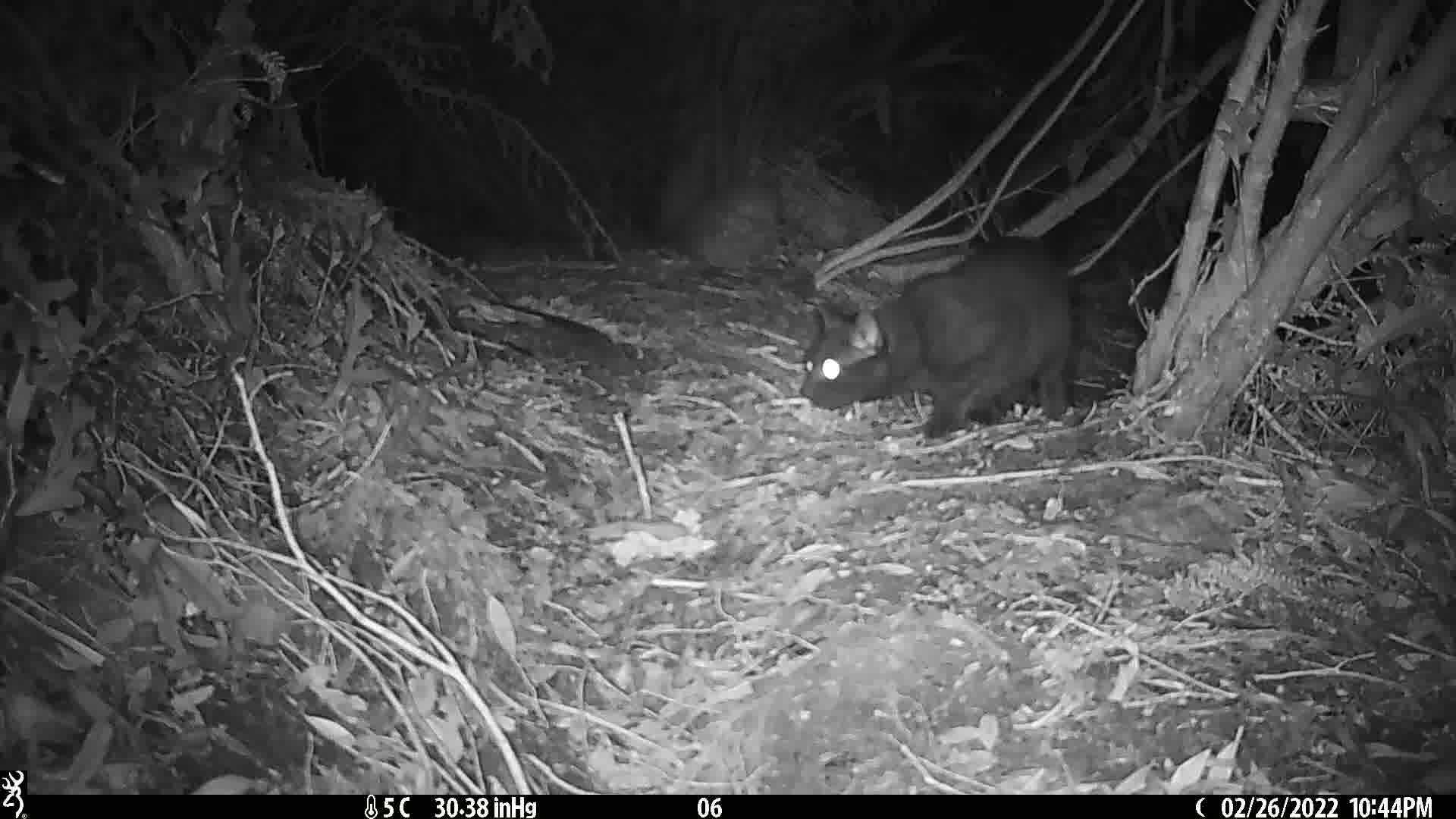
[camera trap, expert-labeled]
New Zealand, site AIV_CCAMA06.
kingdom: Animalia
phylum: Chordata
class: Mammalia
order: Carnivora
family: Felidae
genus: Felis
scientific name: Felis catus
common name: domestic cat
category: cat